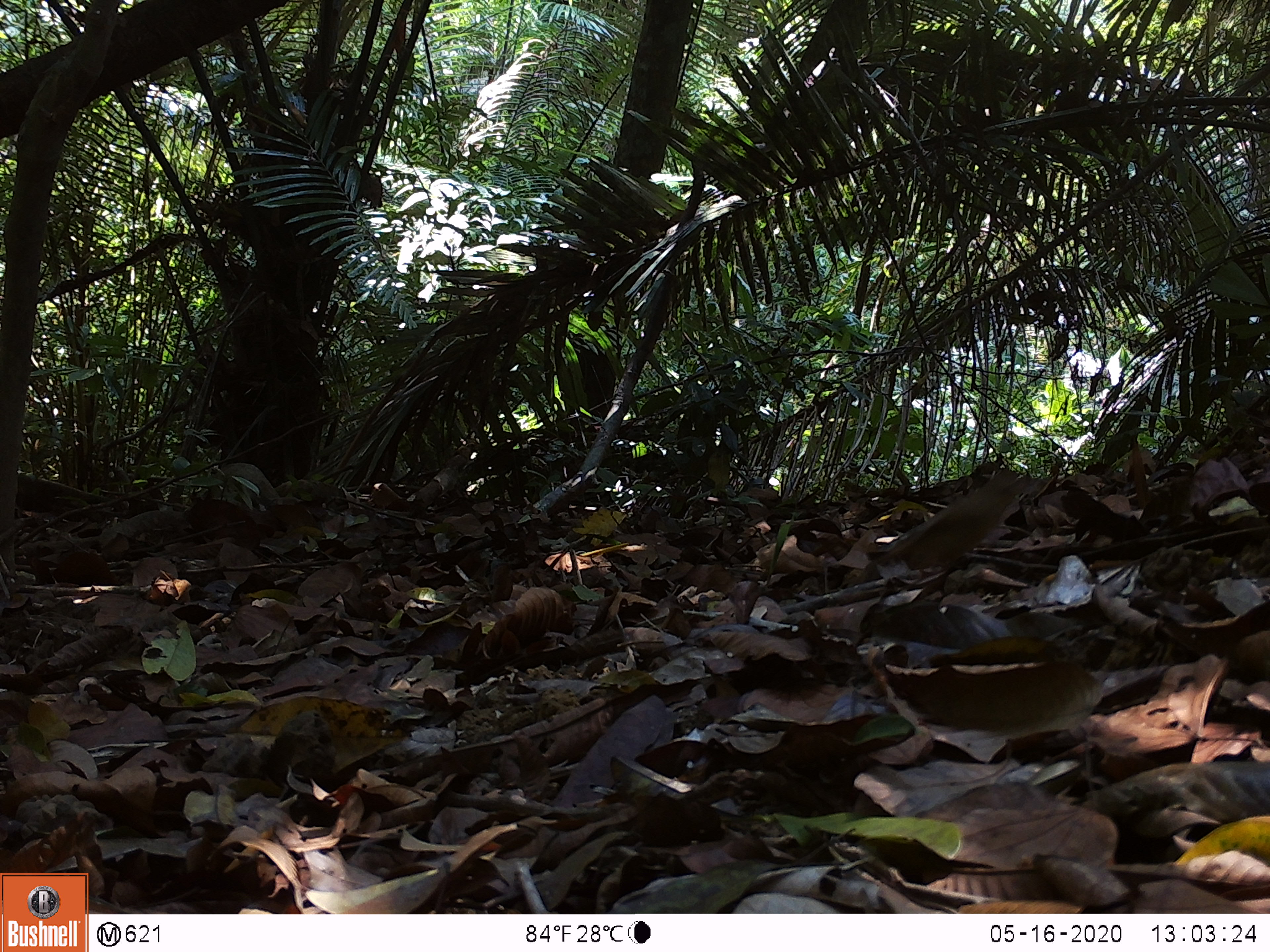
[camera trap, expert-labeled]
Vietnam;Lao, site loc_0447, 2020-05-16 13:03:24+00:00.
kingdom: Animalia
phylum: Chordata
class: Aves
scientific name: Aves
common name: bird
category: unidentified bird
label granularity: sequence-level